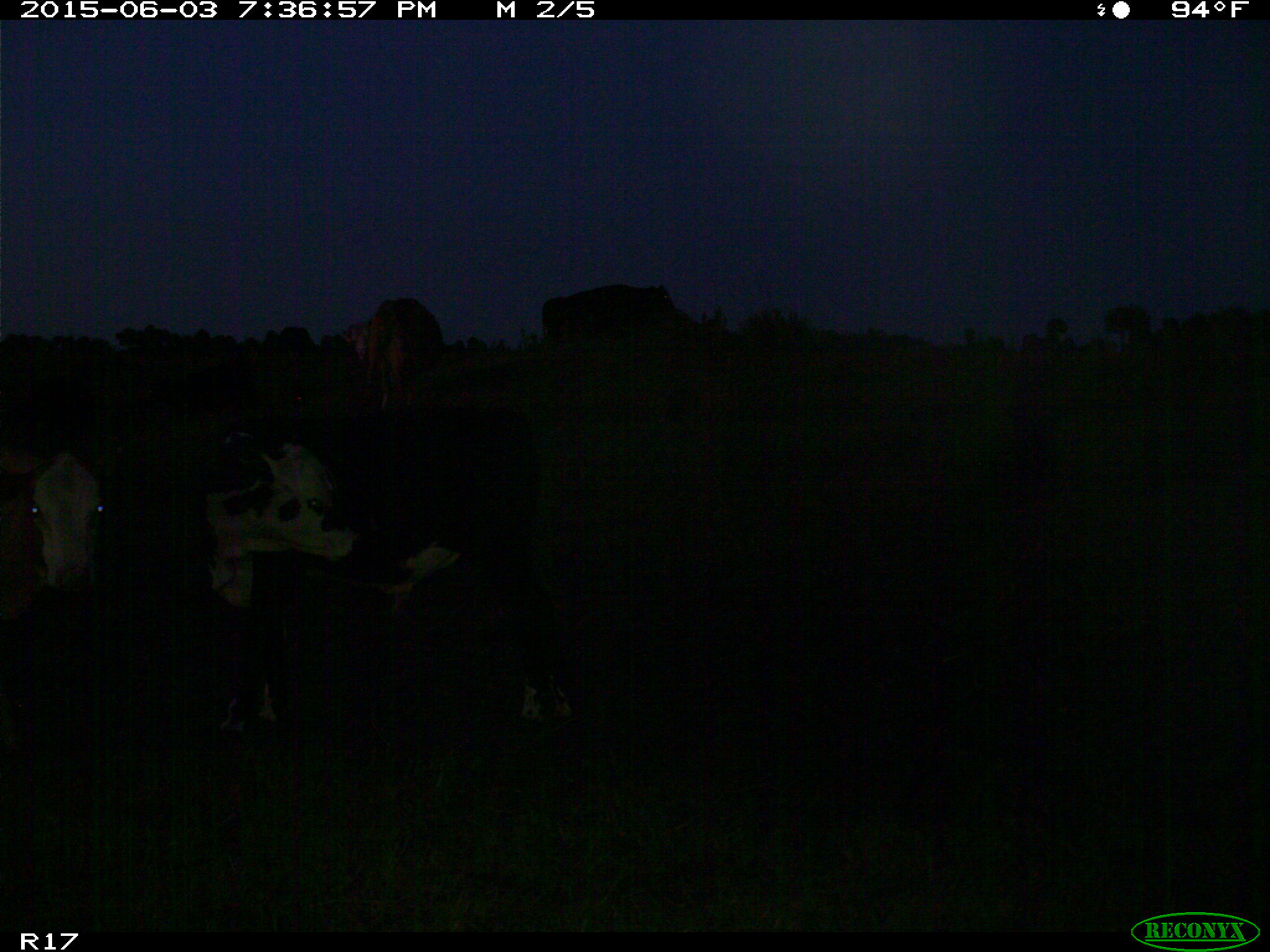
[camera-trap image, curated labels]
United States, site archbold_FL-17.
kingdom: Animalia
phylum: Chordata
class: Mammalia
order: Artiodactyla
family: Bovidae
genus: Bos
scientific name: Bos taurus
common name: domestic cow